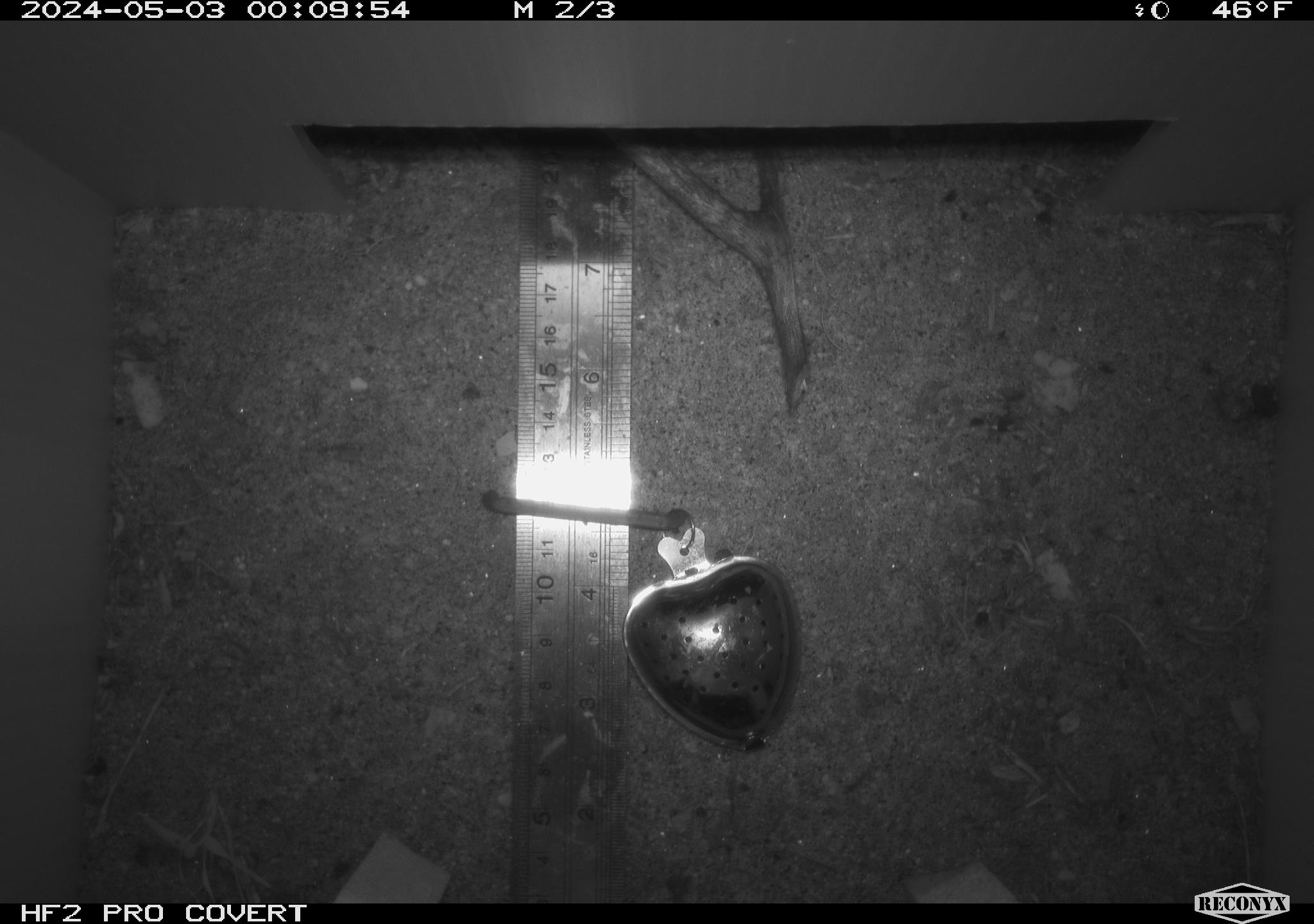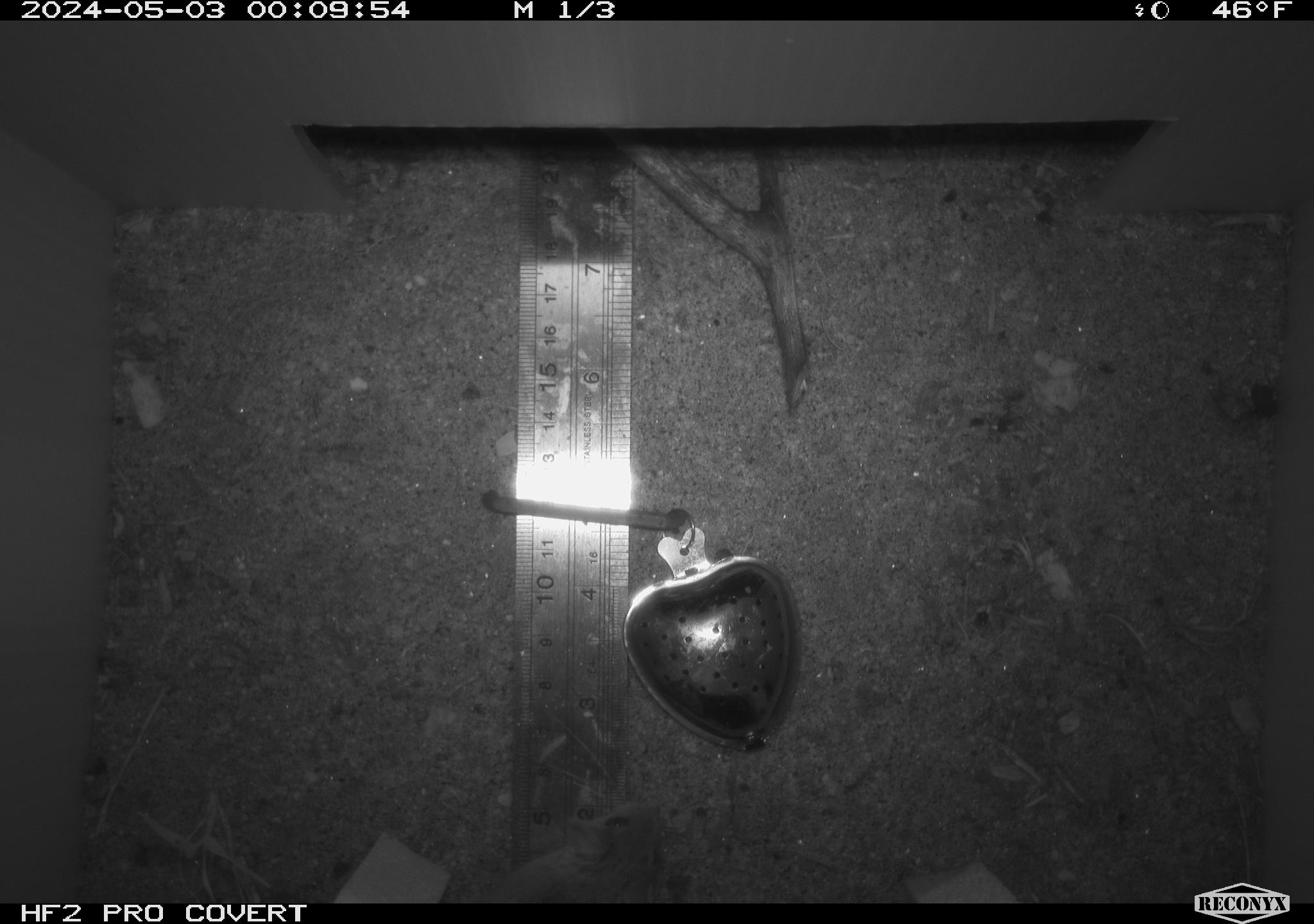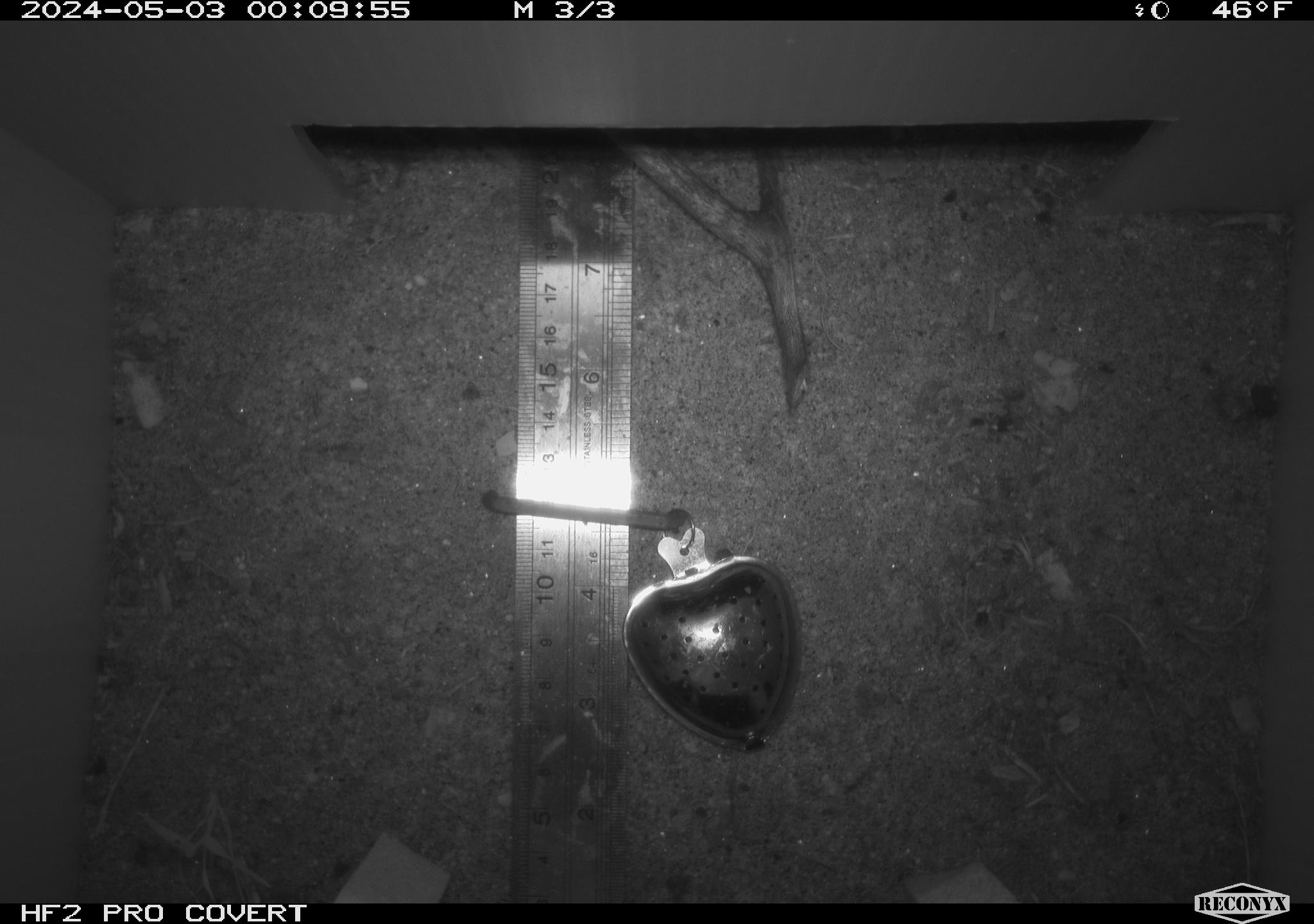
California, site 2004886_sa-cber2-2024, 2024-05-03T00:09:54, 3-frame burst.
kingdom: Animalia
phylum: Chordata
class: Mammalia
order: Rodentia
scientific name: Rodentia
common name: mouse species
Mouse species (Rodentia).